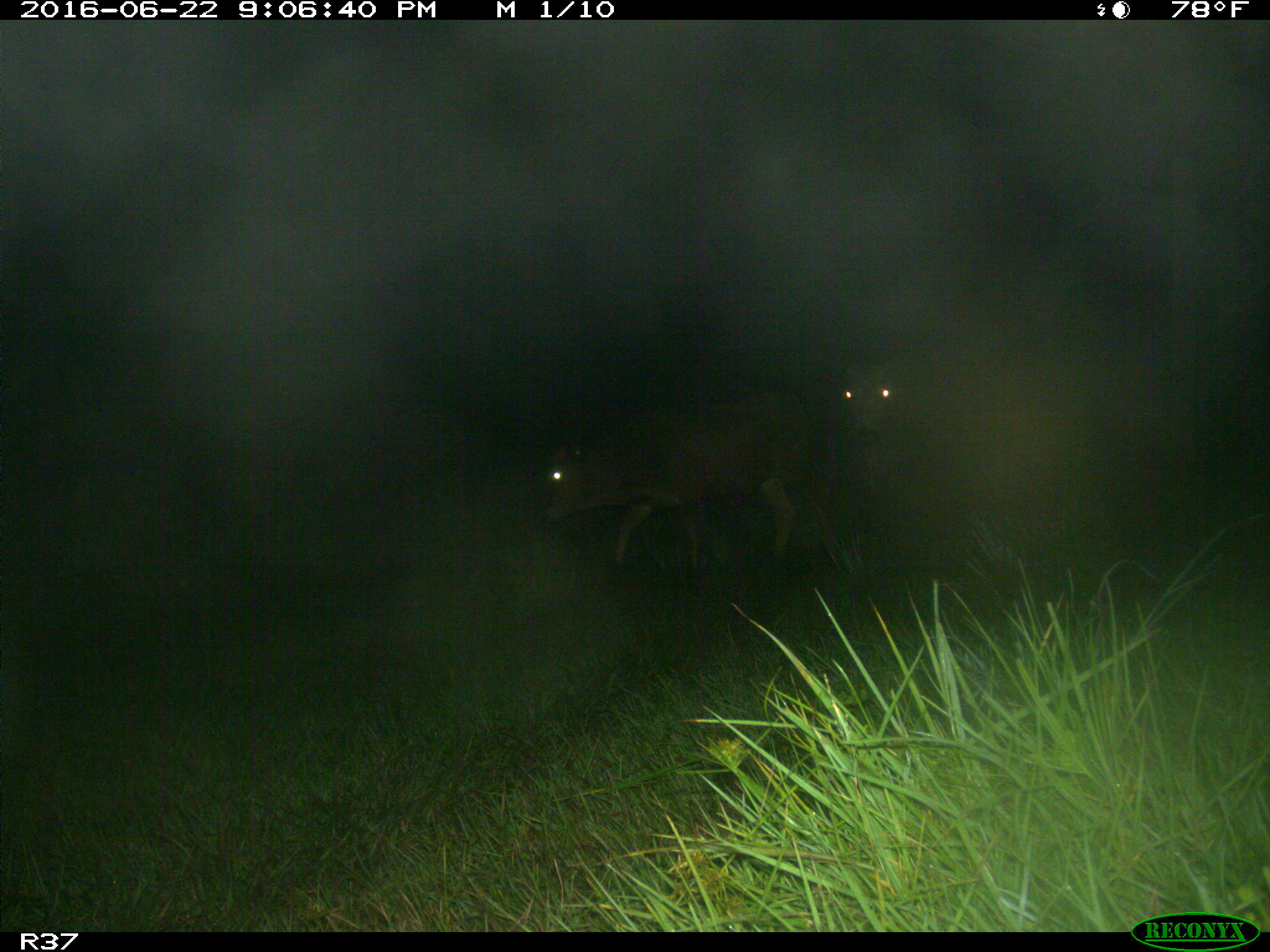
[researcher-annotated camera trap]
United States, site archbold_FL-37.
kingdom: Animalia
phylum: Chordata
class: Mammalia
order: Artiodactyla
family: Bovidae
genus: Bos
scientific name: Bos taurus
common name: domestic cow